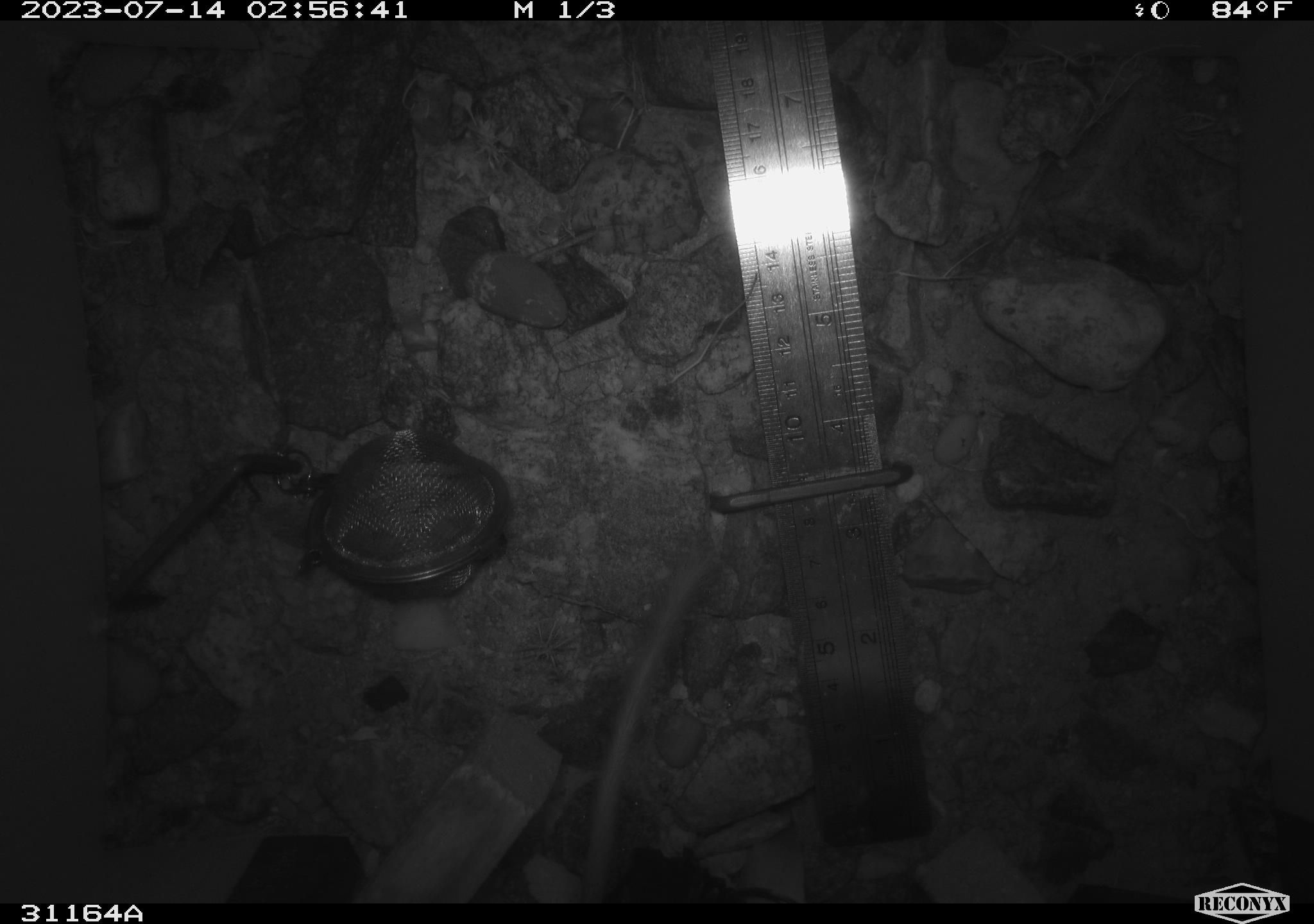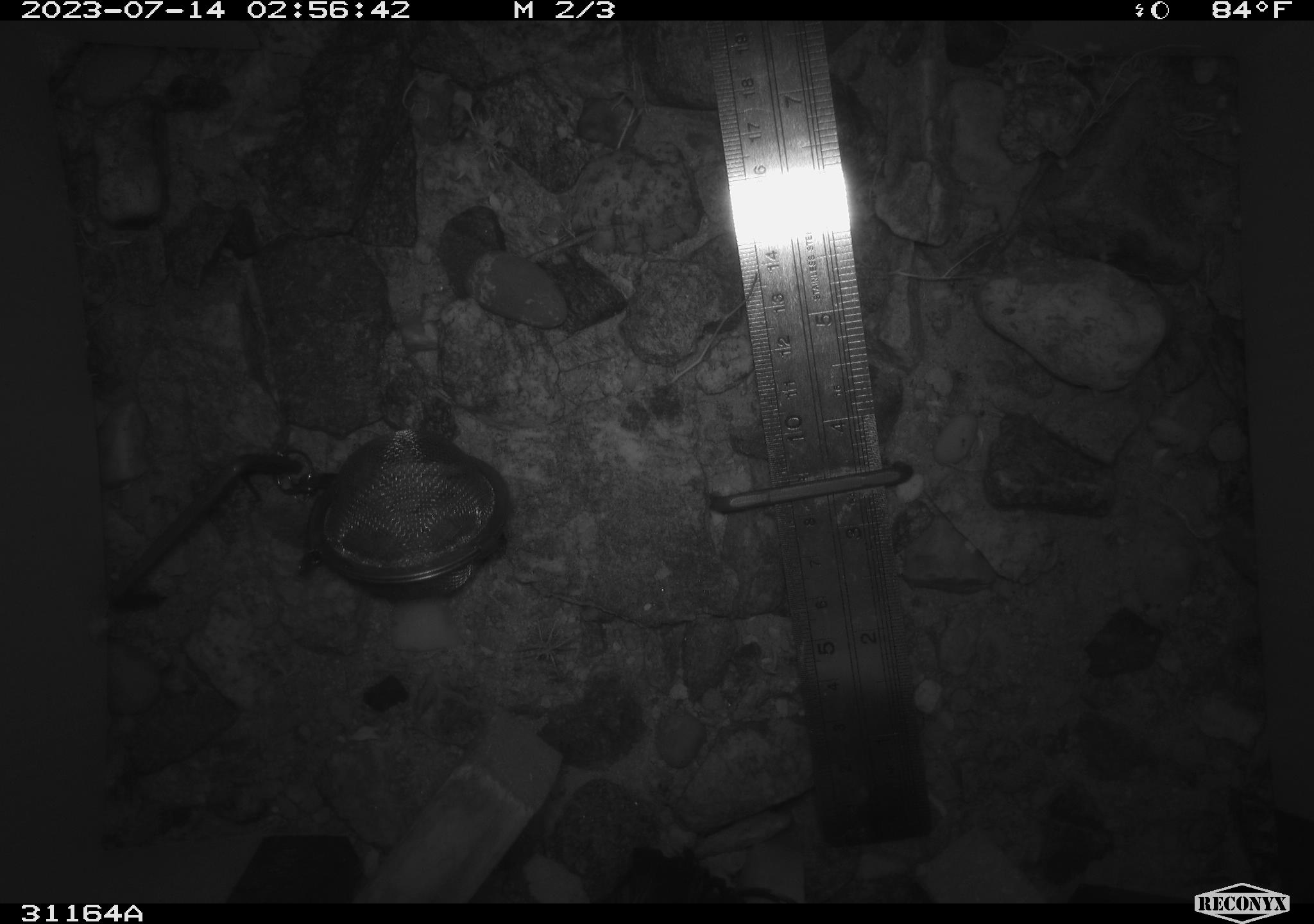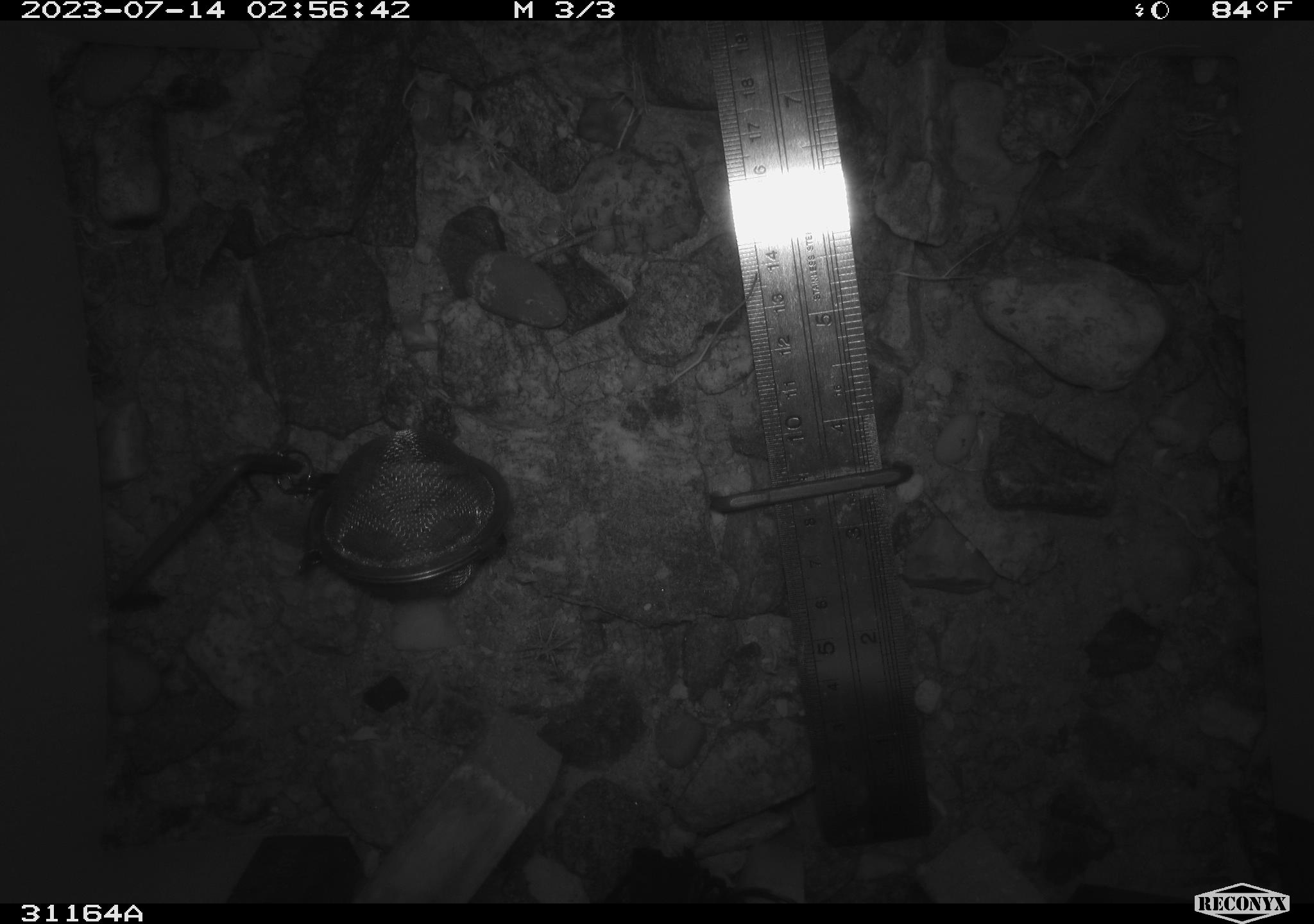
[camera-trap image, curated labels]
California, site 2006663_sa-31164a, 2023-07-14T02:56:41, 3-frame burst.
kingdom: Animalia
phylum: Chordata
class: Mammalia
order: Rodentia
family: Heteromyidae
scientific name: Heteromyidae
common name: kangaroo rats and pocket mice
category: heteromyidae family